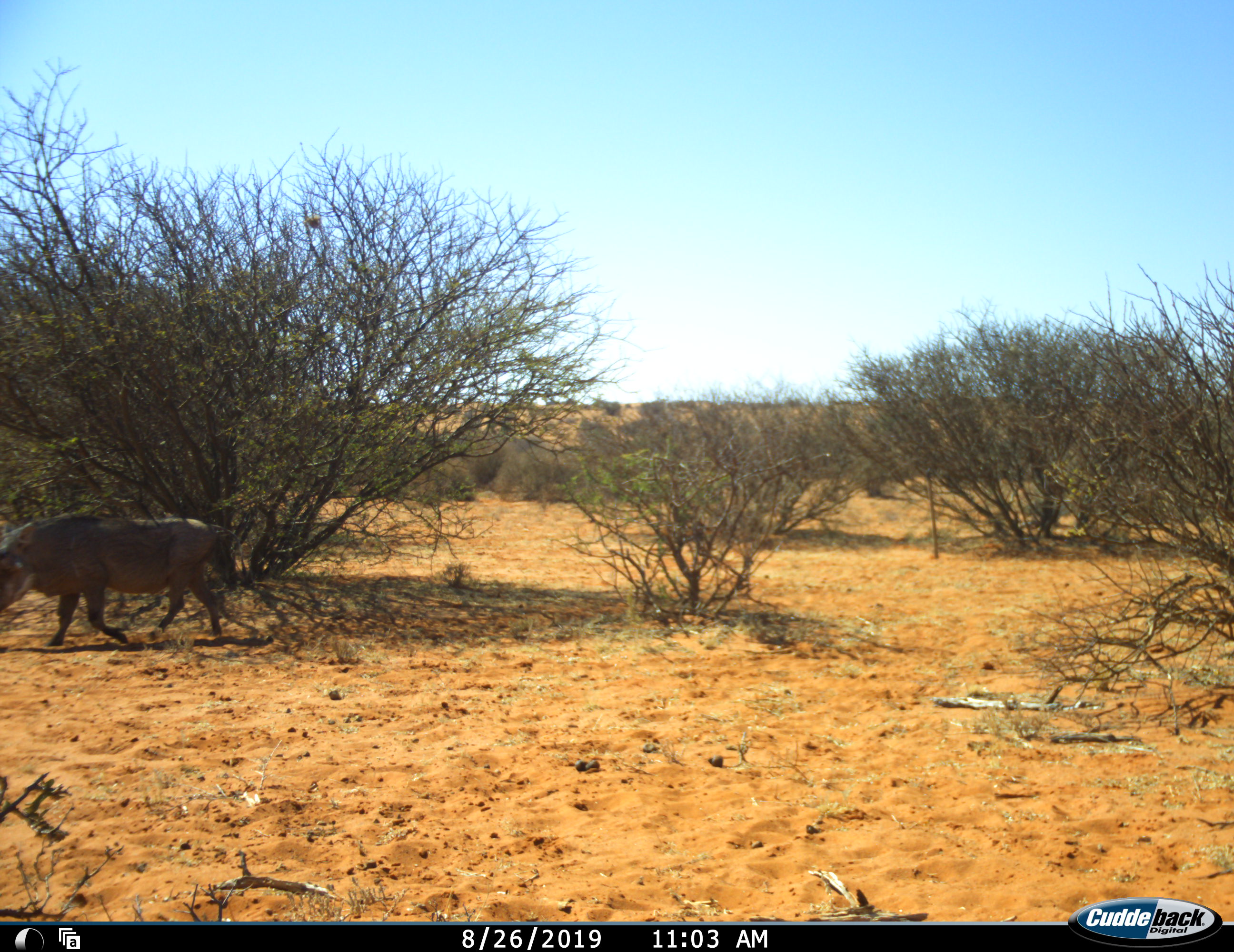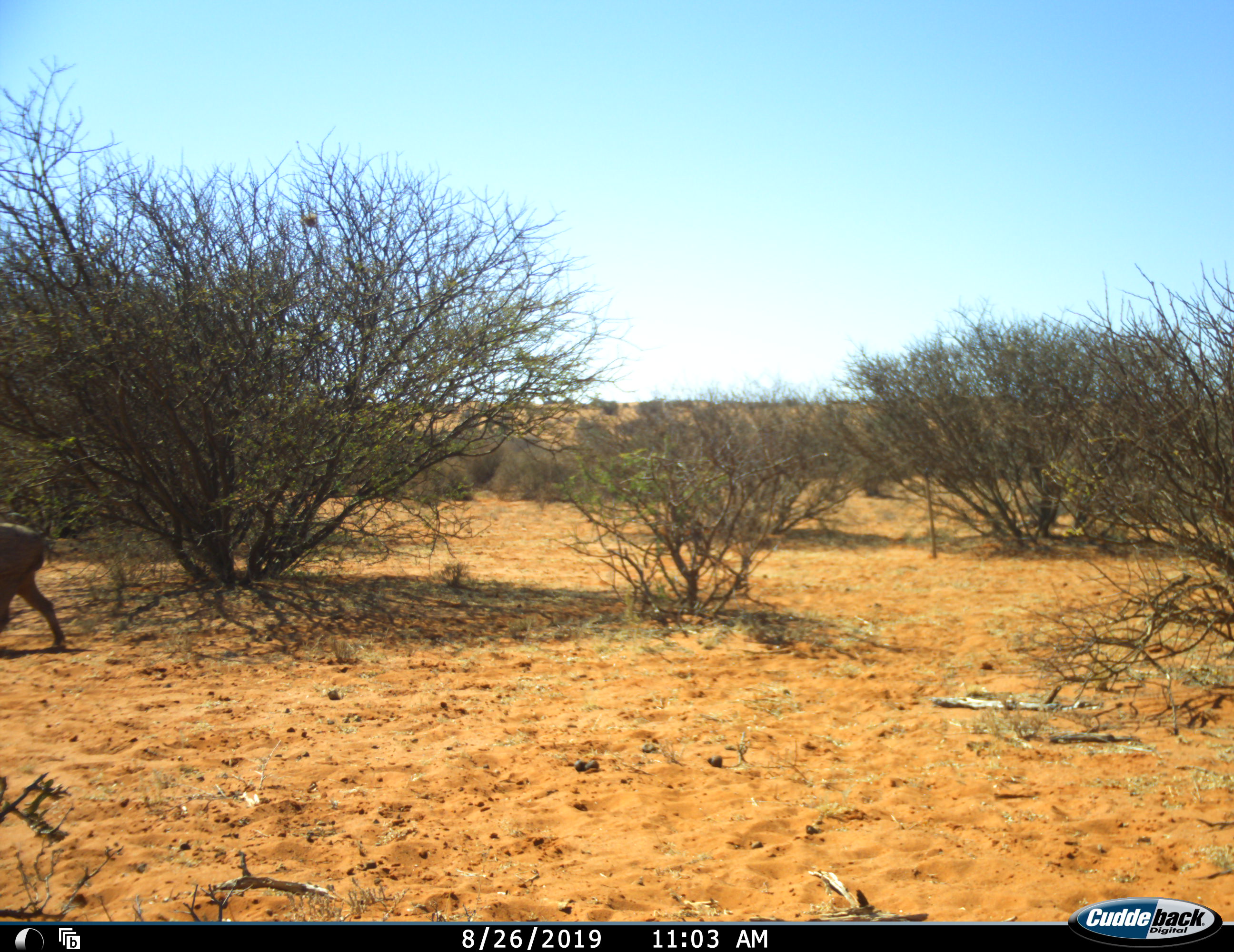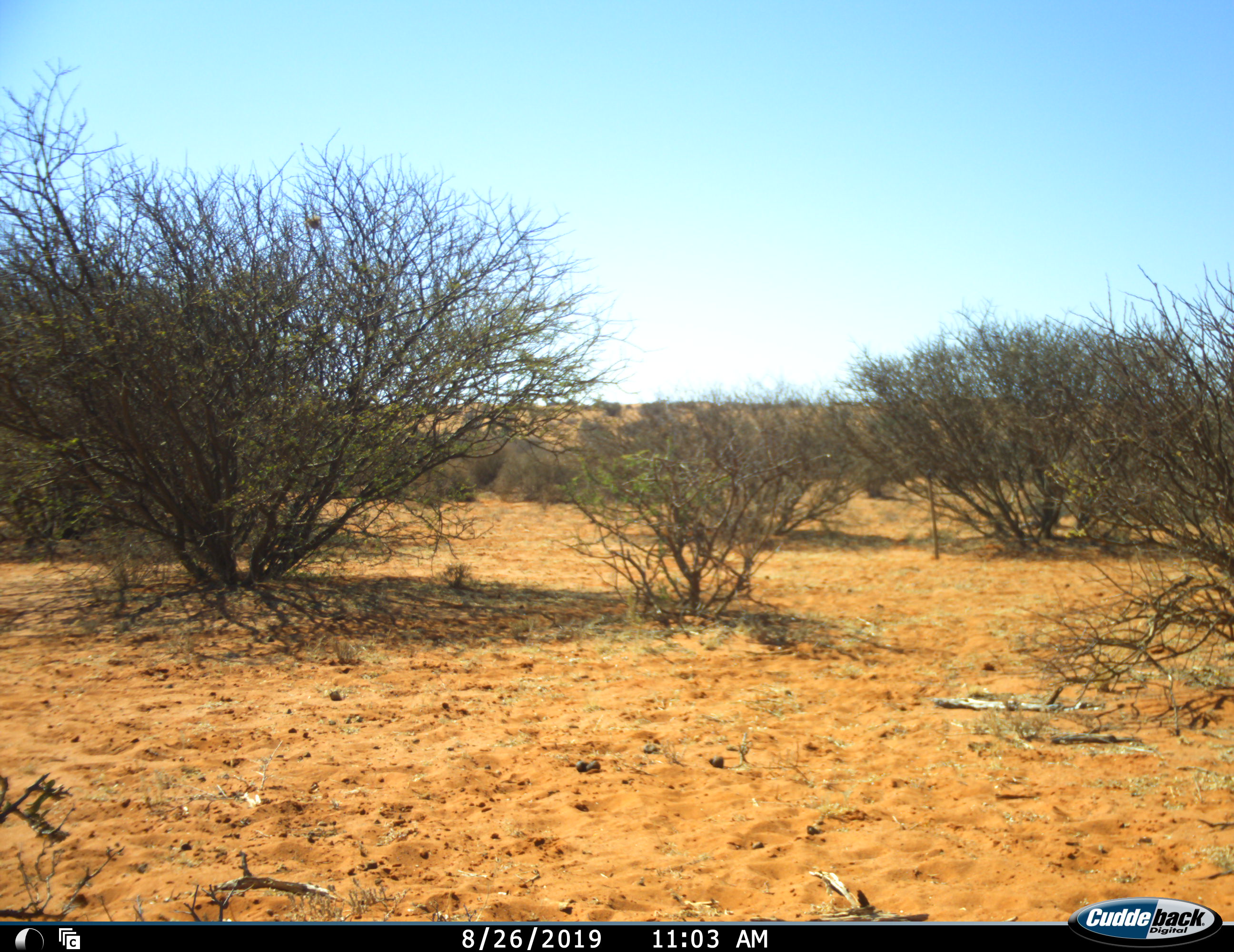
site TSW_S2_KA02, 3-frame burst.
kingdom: Animalia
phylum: Chordata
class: Mammalia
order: Artiodactyla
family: Suidae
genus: Phacochoerus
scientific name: Phacochoerus africanus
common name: warthog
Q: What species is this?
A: Warthog (Phacochoerus africanus).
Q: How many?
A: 1.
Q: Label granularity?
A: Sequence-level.